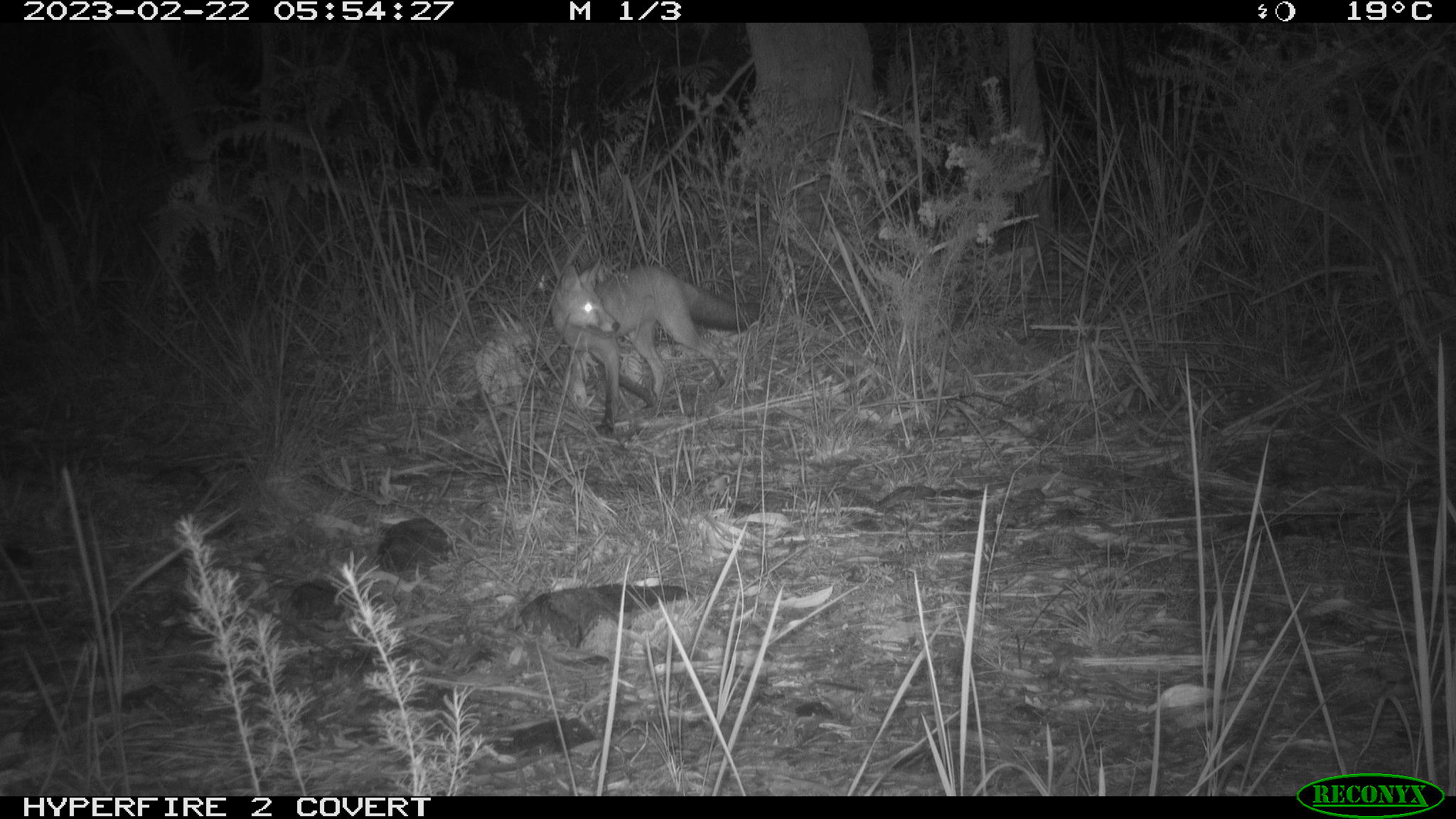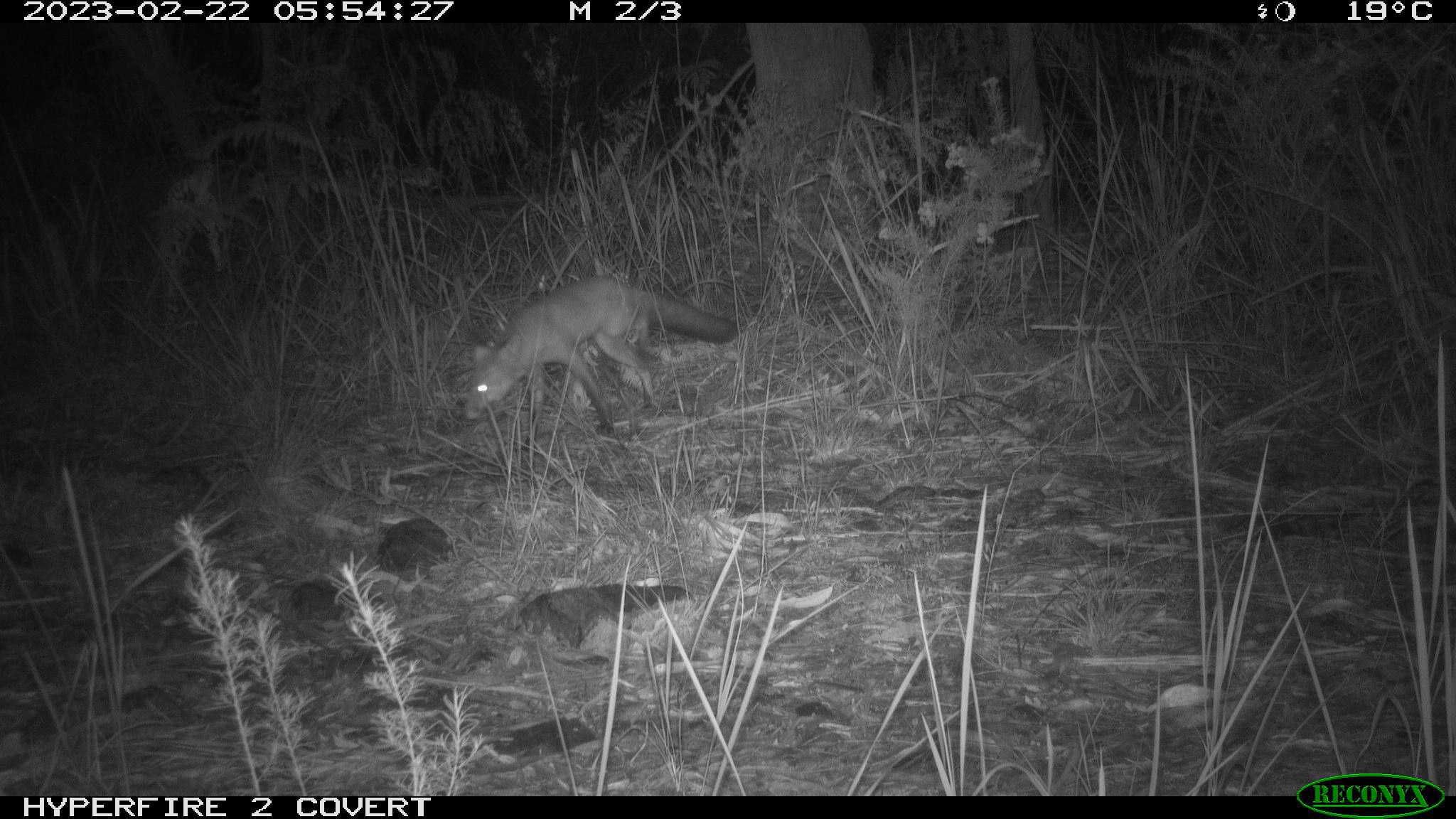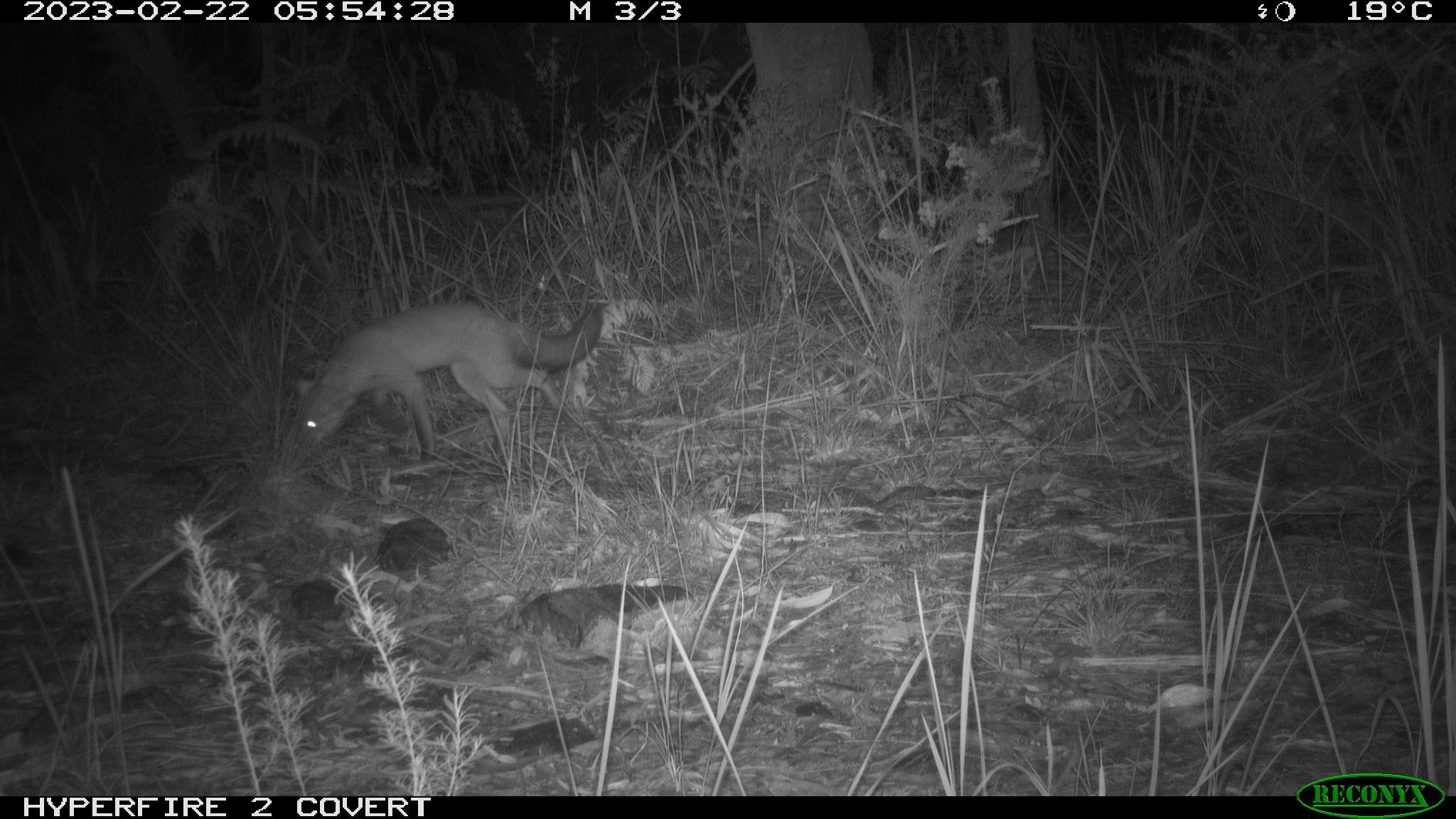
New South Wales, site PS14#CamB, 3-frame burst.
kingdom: Animalia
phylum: Chordata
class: Mammalia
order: Carnivora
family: Canidae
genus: Vulpes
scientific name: Vulpes vulpes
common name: red fox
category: fox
Fox (red fox) (Vulpes vulpes).